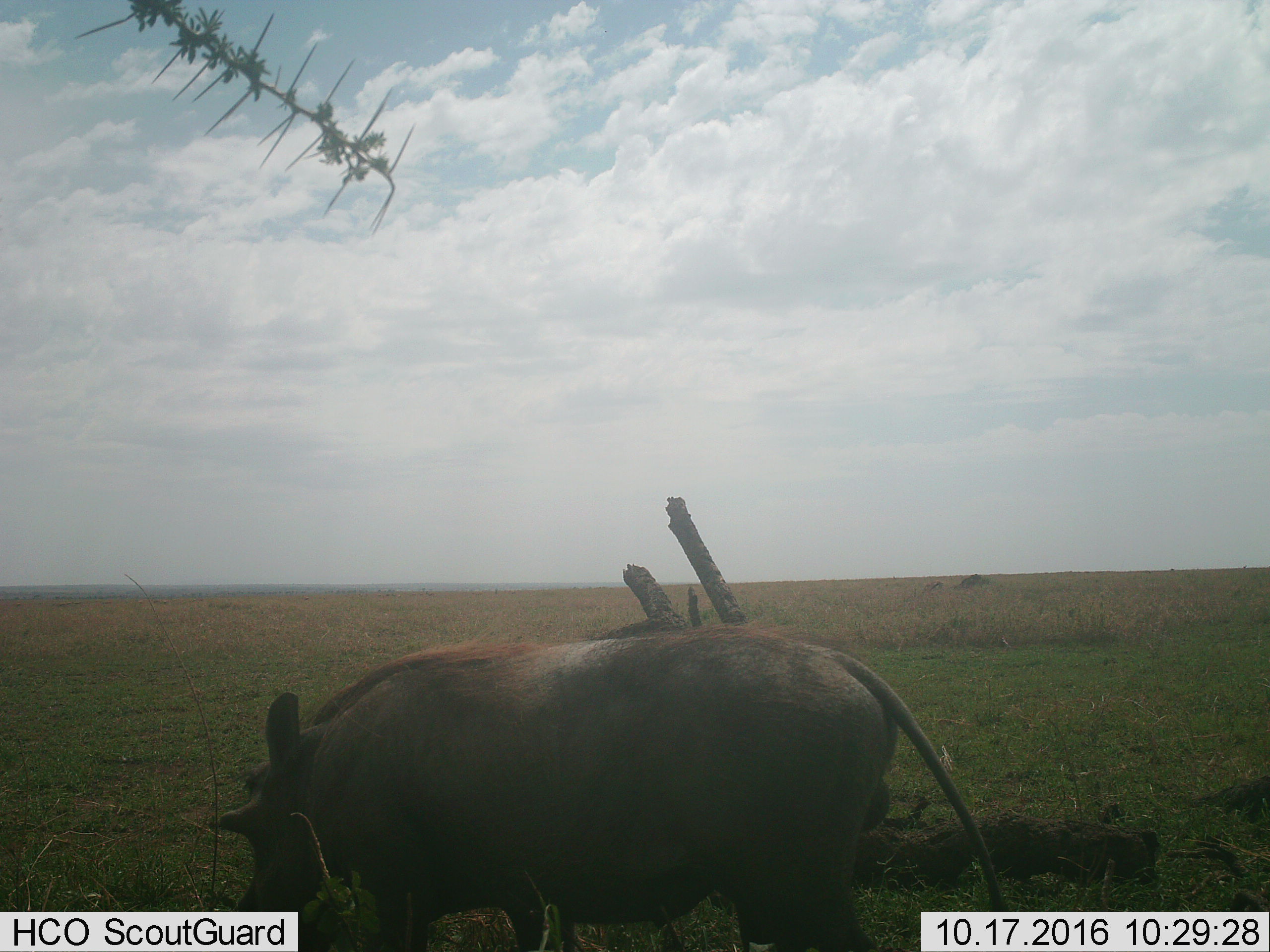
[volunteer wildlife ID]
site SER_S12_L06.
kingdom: Animalia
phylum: Chordata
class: Mammalia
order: Artiodactyla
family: Suidae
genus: Phacochoerus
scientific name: Phacochoerus africanus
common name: warthog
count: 1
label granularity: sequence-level